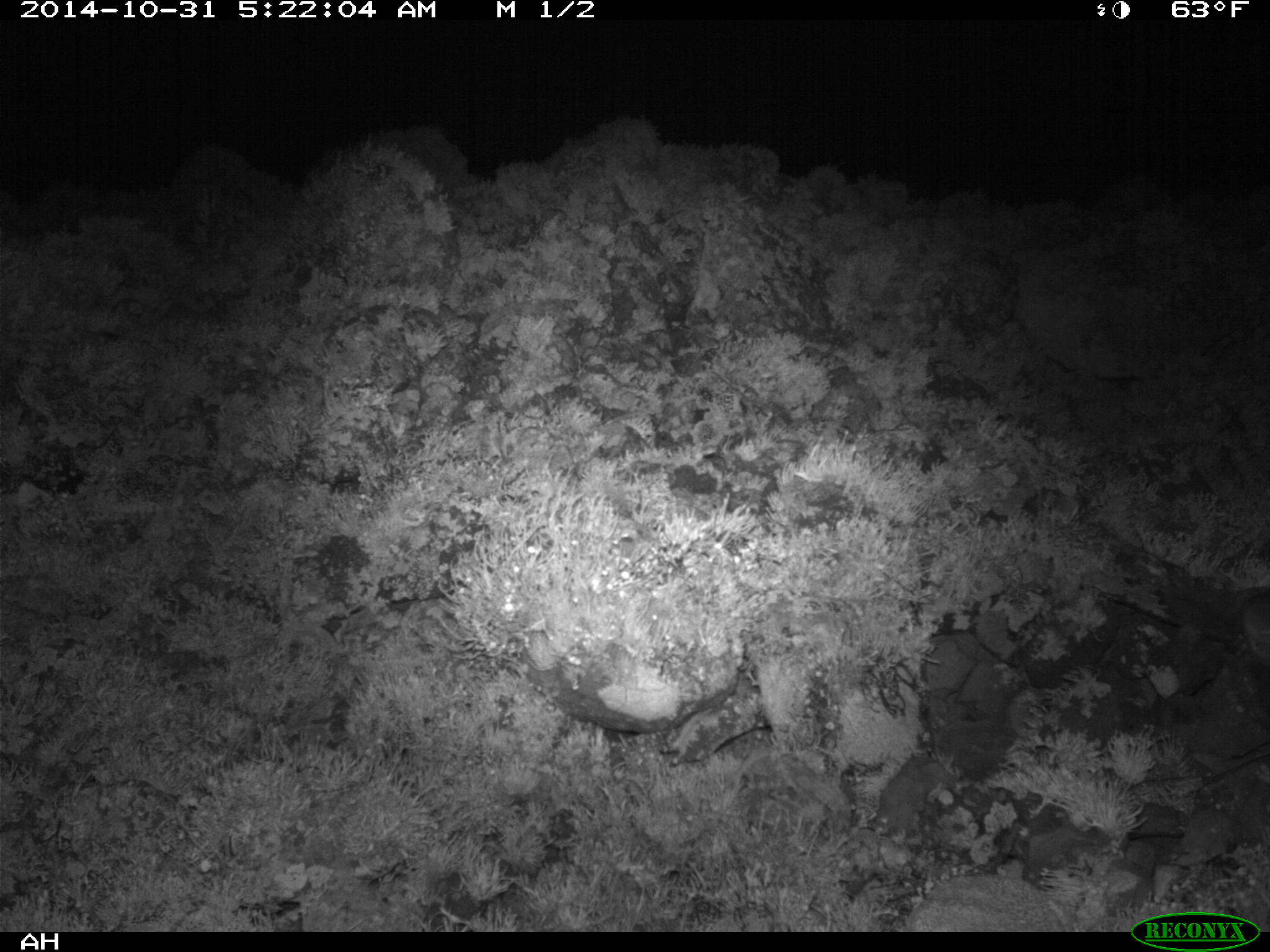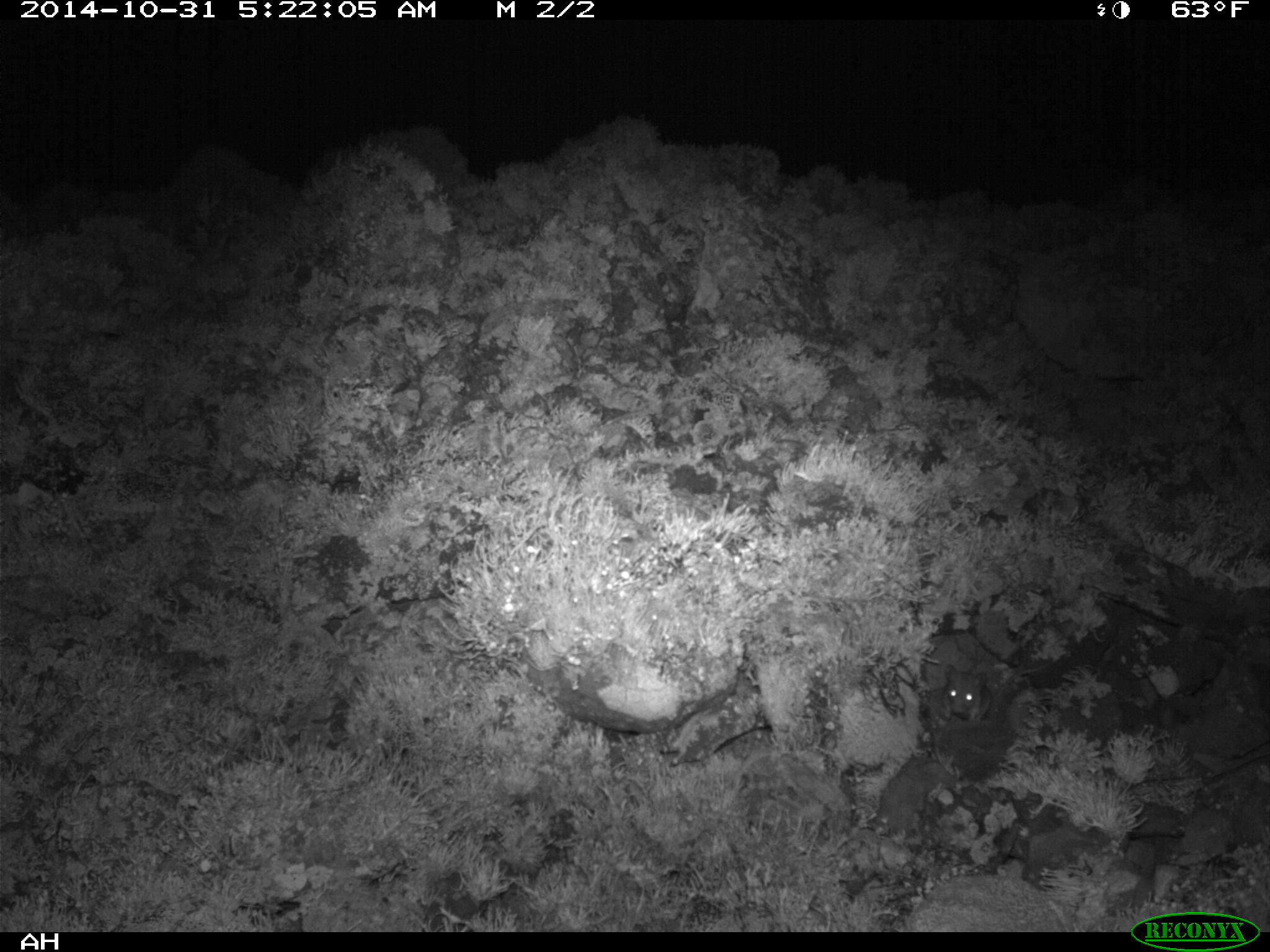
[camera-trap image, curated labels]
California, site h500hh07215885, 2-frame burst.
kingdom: Animalia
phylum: Chordata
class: Mammalia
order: Rodentia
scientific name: Rodentia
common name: rodent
Rodent (Rodentia).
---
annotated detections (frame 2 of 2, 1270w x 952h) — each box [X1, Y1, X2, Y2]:
rodent: [943, 663, 1049, 721]